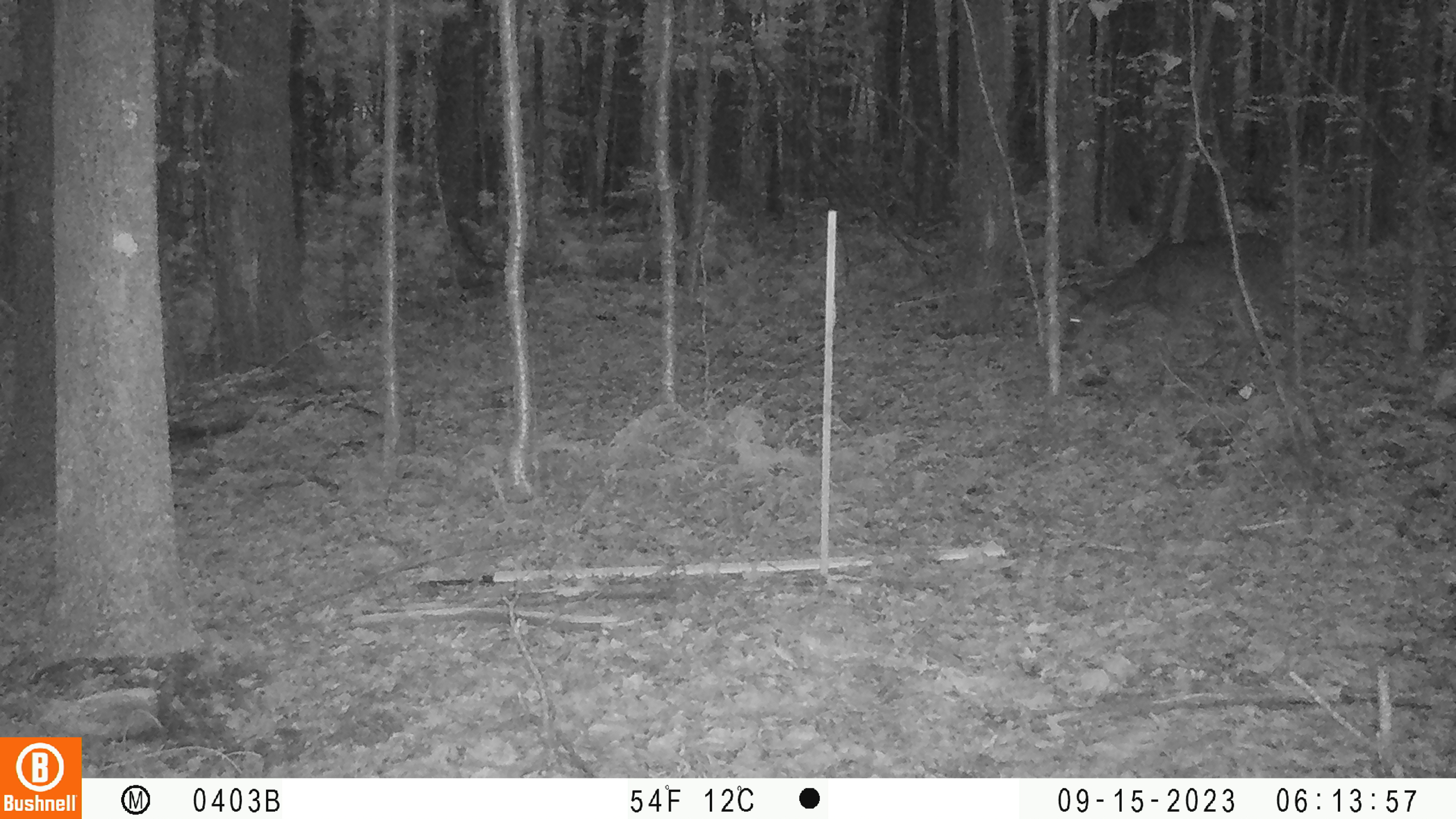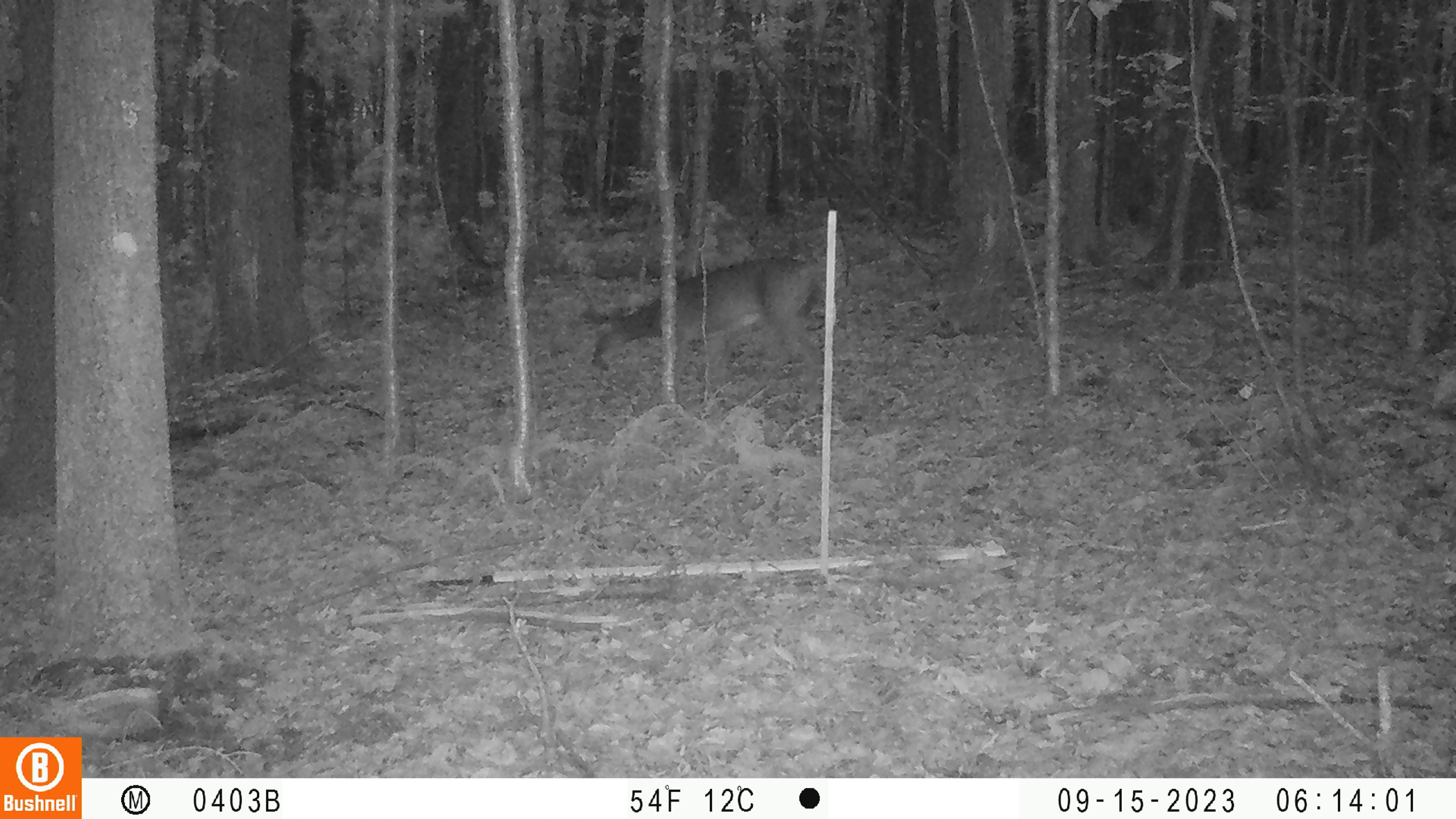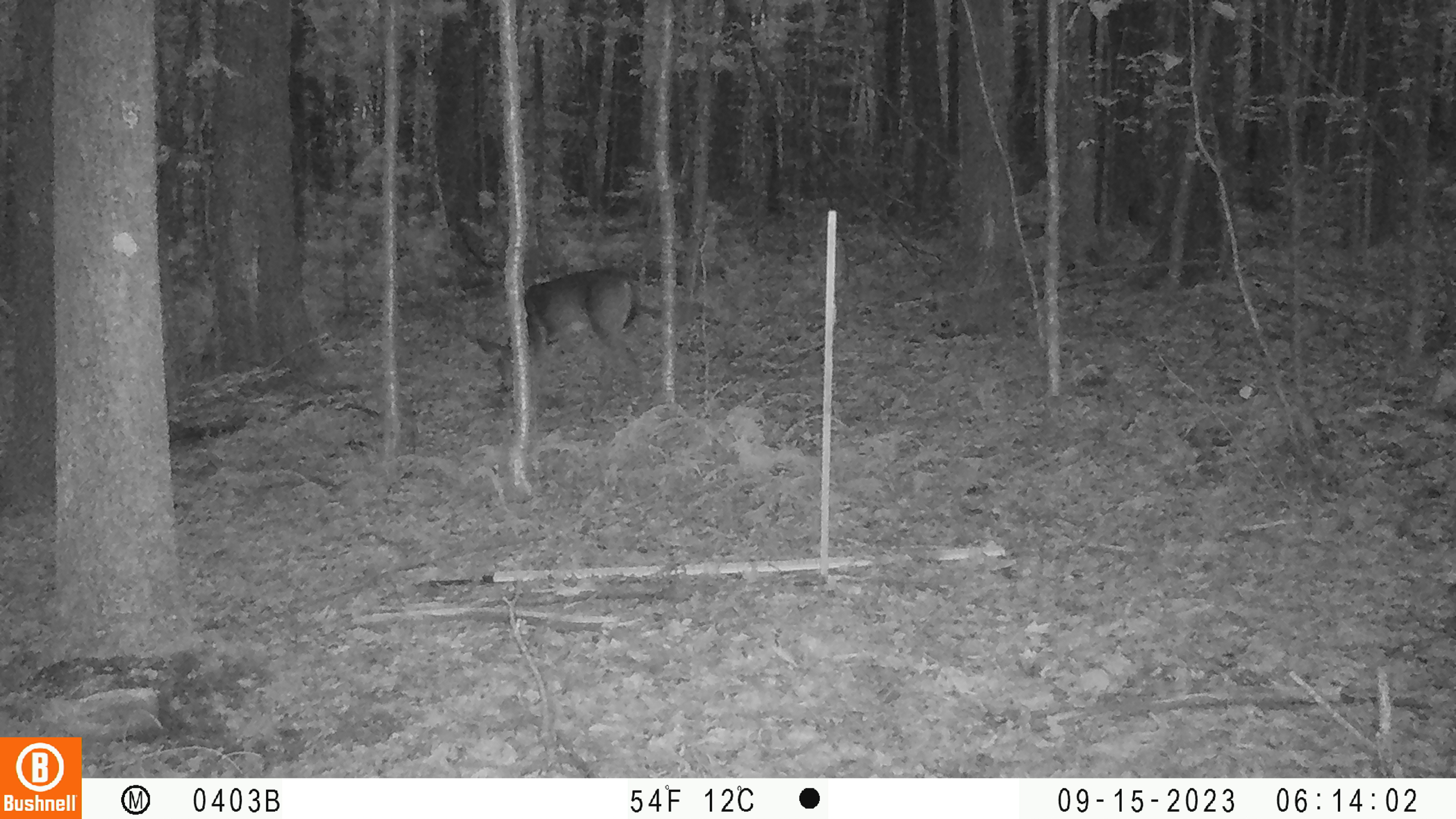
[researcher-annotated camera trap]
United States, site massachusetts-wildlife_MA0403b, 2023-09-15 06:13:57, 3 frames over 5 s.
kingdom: Animalia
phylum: Chordata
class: Mammalia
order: Artiodactyla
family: Cervidae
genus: Odocoileus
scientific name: Odocoileus virginianus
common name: white-tailed deer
White-tailed deer (Odocoileus virginianus).